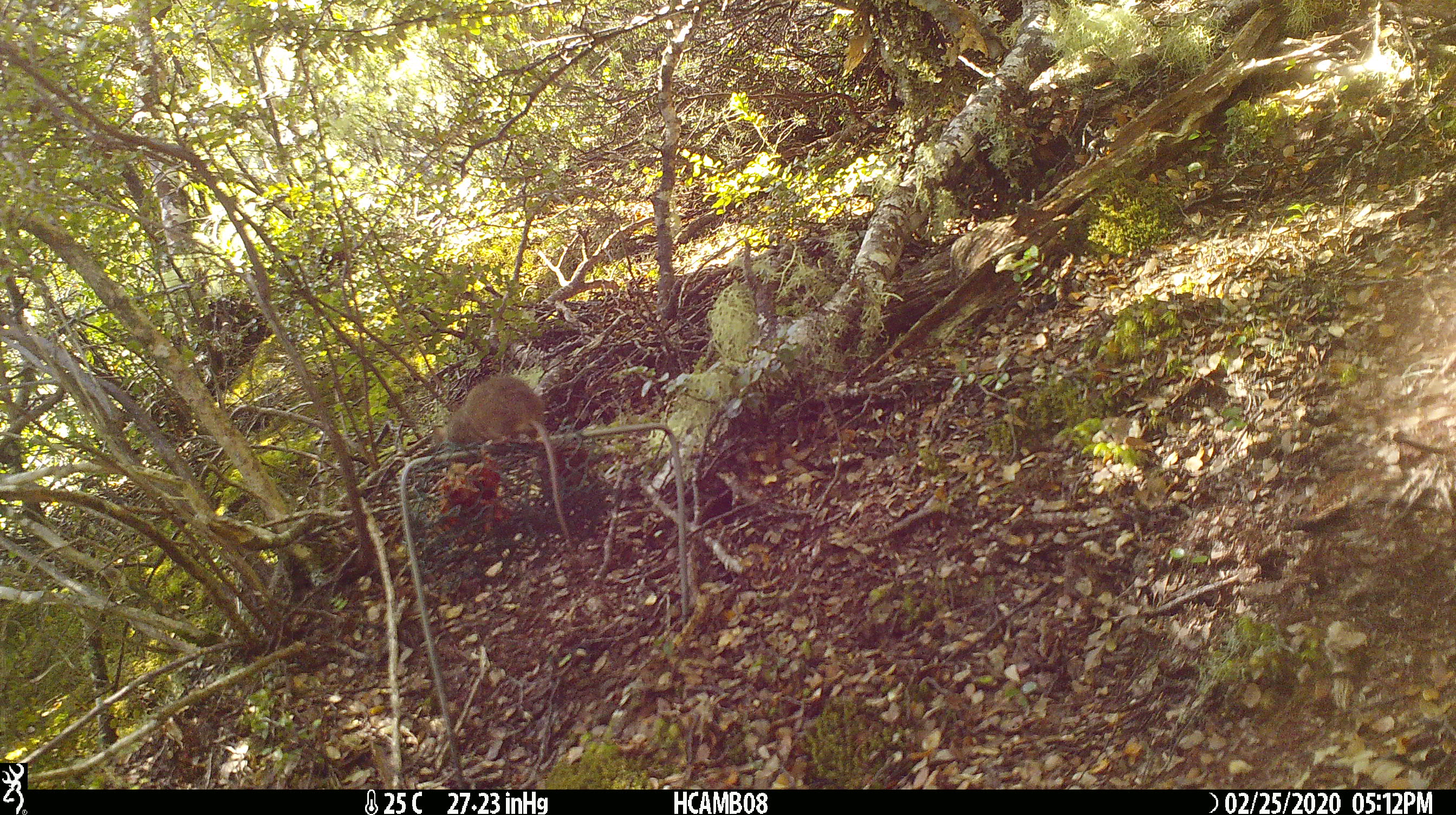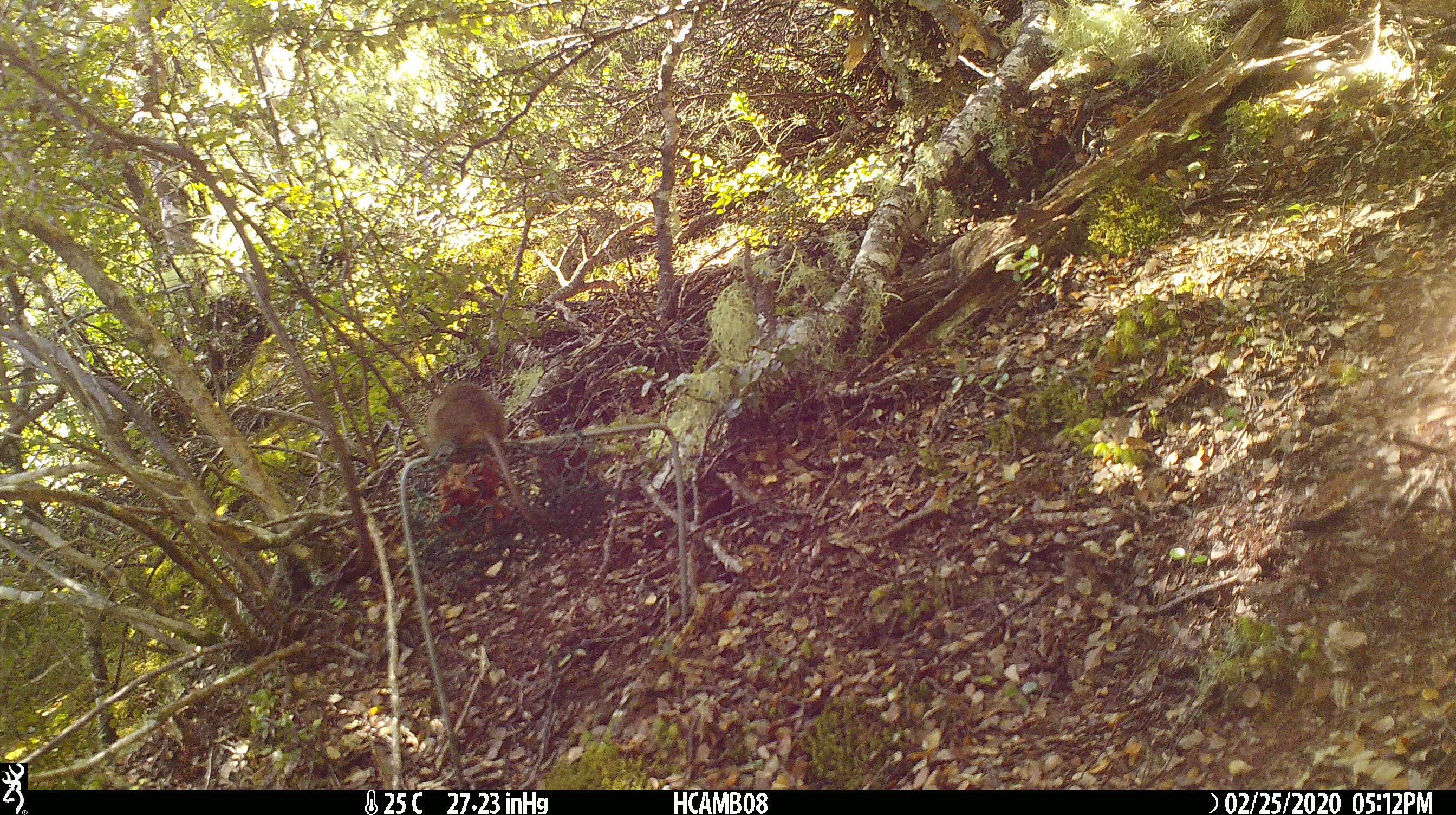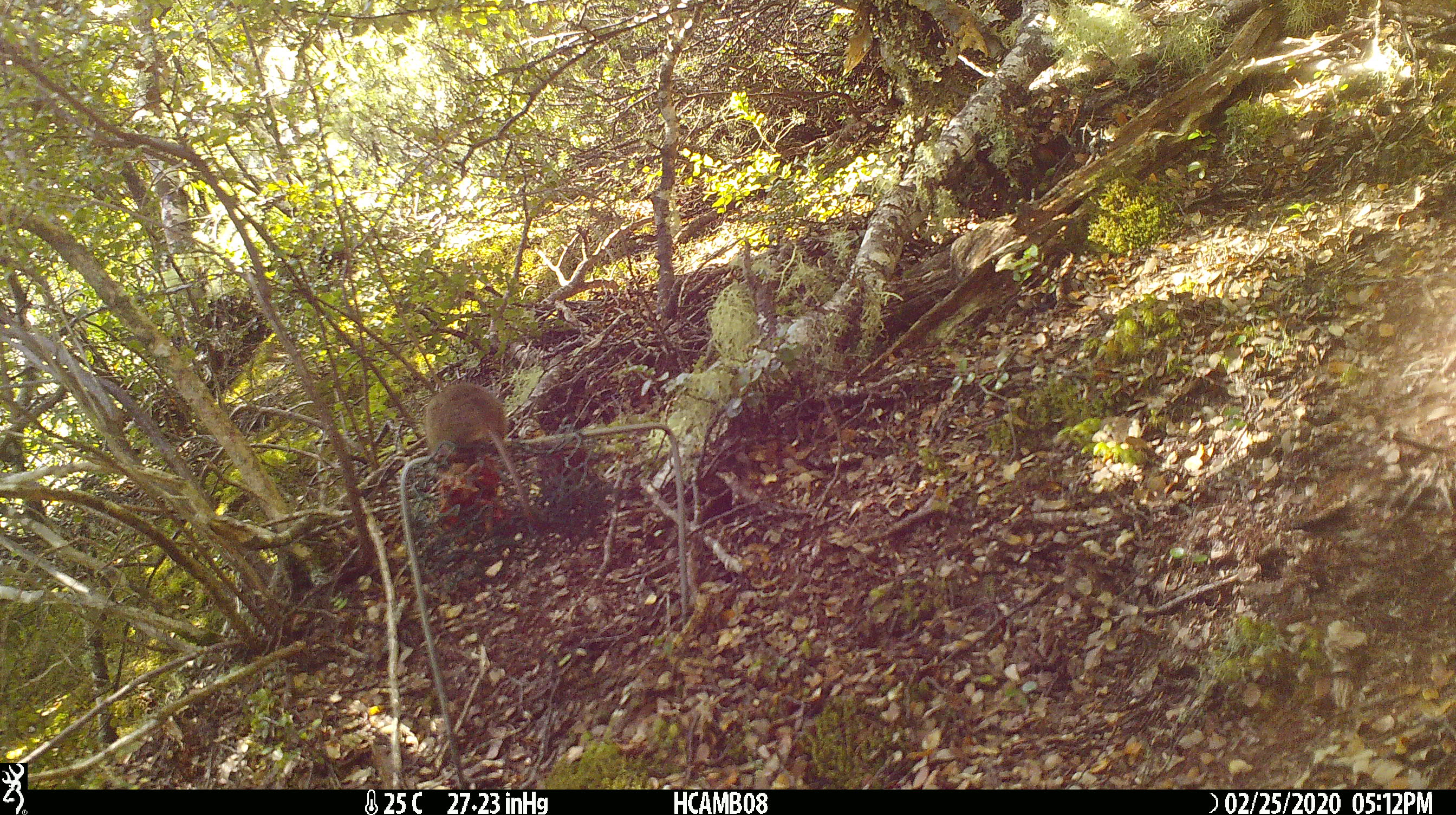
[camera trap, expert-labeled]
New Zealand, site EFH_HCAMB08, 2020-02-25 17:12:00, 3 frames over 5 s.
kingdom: Animalia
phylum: Chordata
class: Mammalia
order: Rodentia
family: Muridae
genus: Mus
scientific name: Mus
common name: mouse